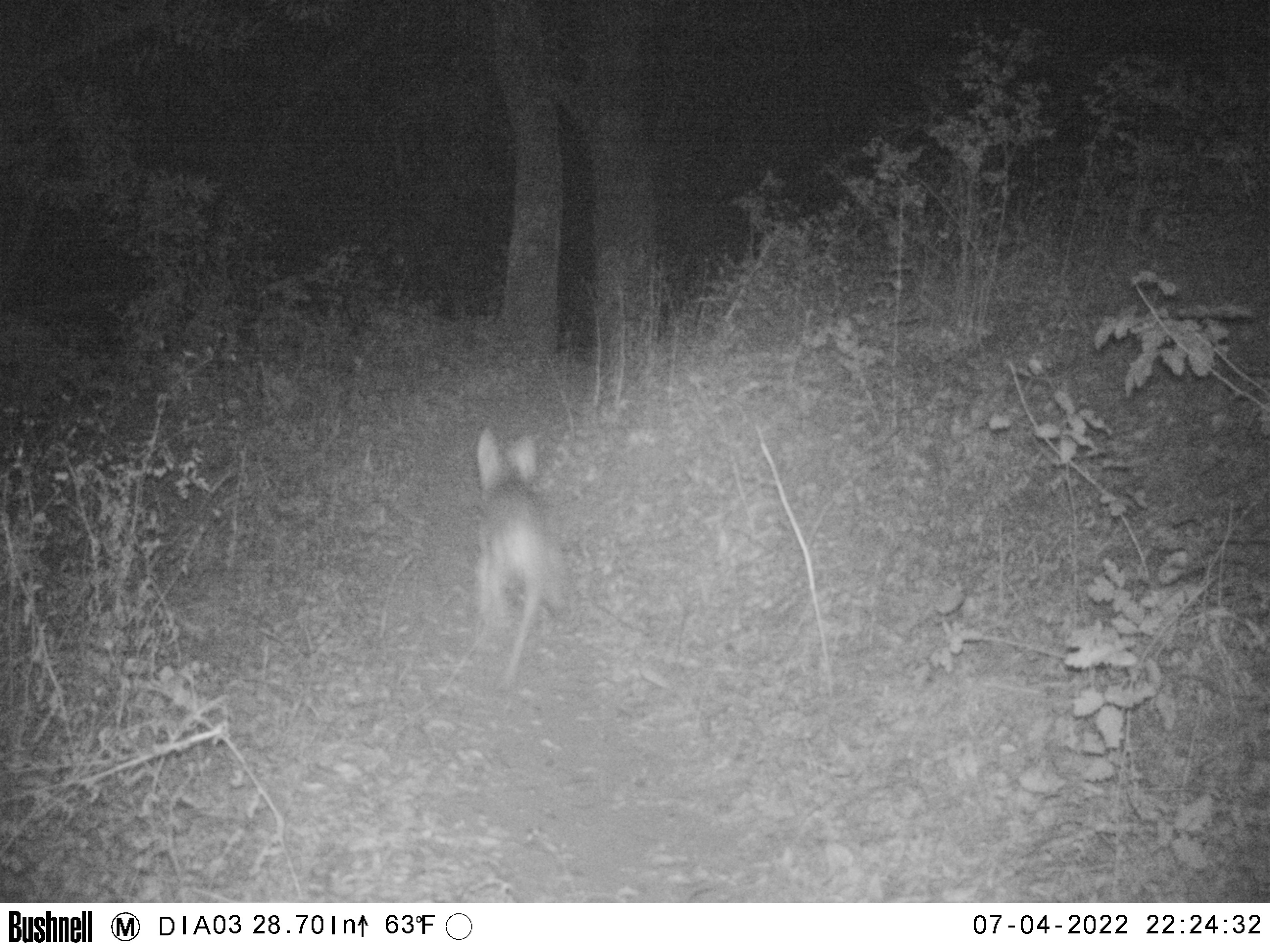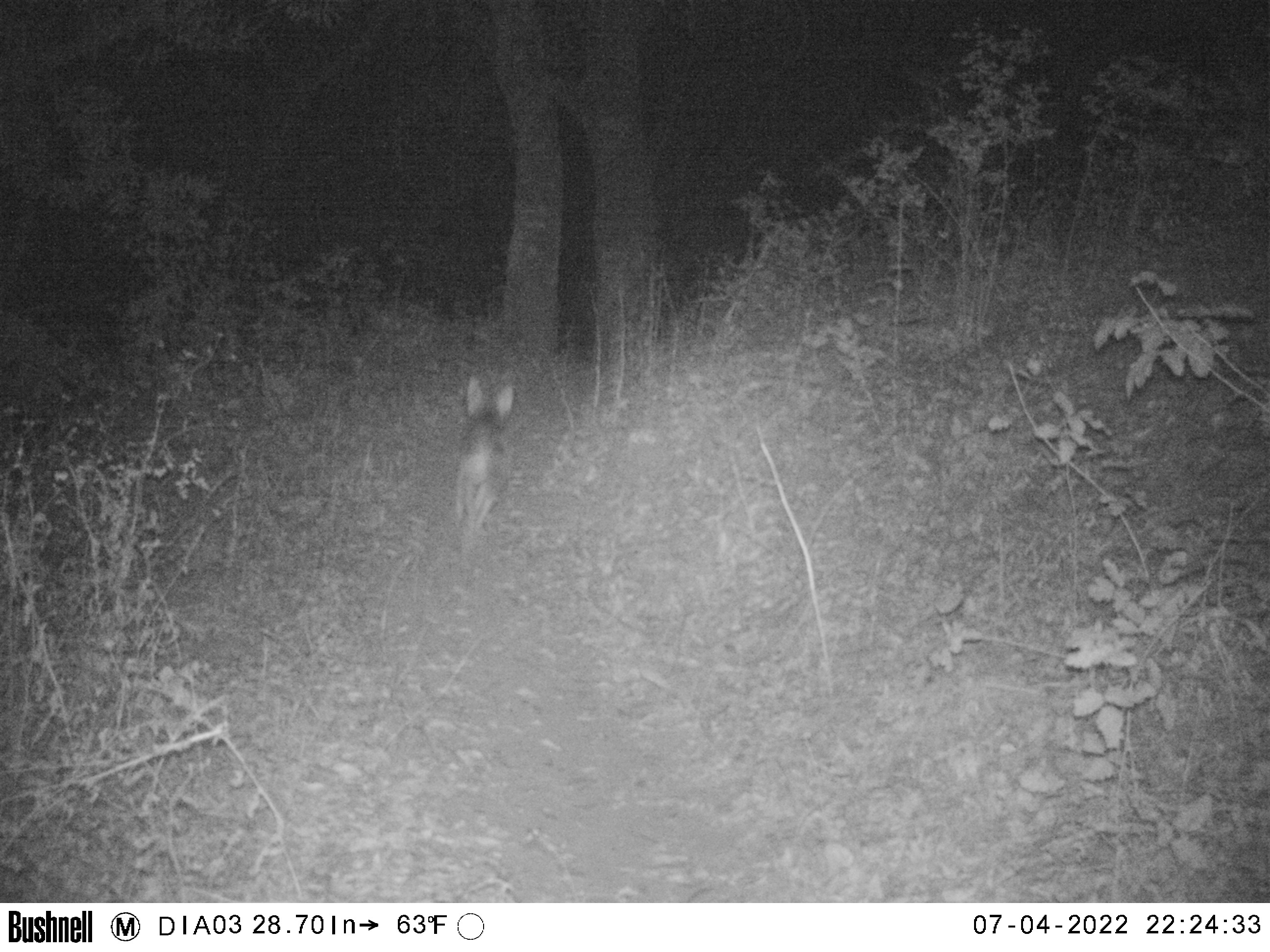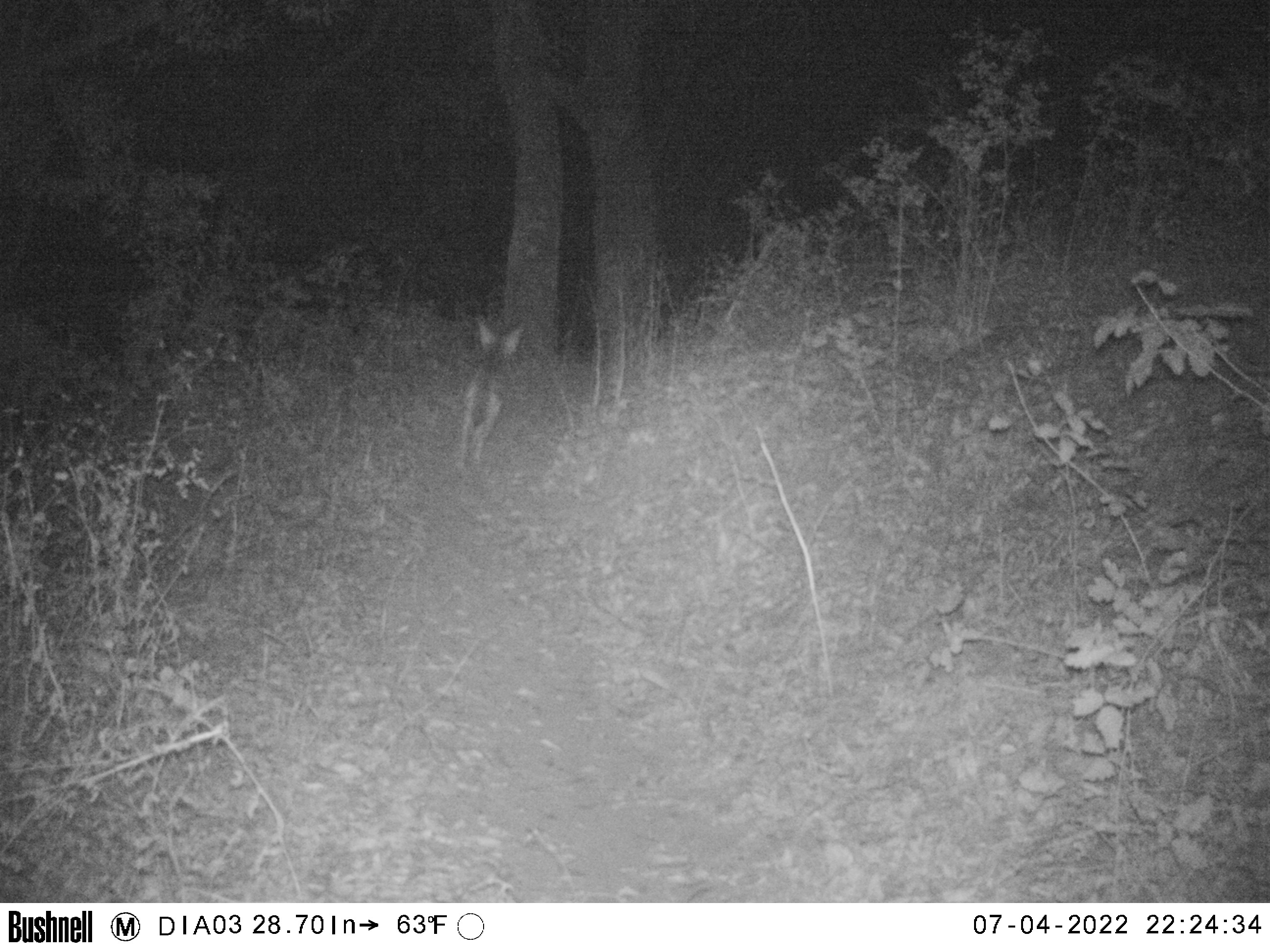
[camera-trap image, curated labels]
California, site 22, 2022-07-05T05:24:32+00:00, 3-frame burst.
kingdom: Animalia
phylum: Chordata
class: Mammalia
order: Carnivora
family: Canidae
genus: Canis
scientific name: Canis latrans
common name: coyote